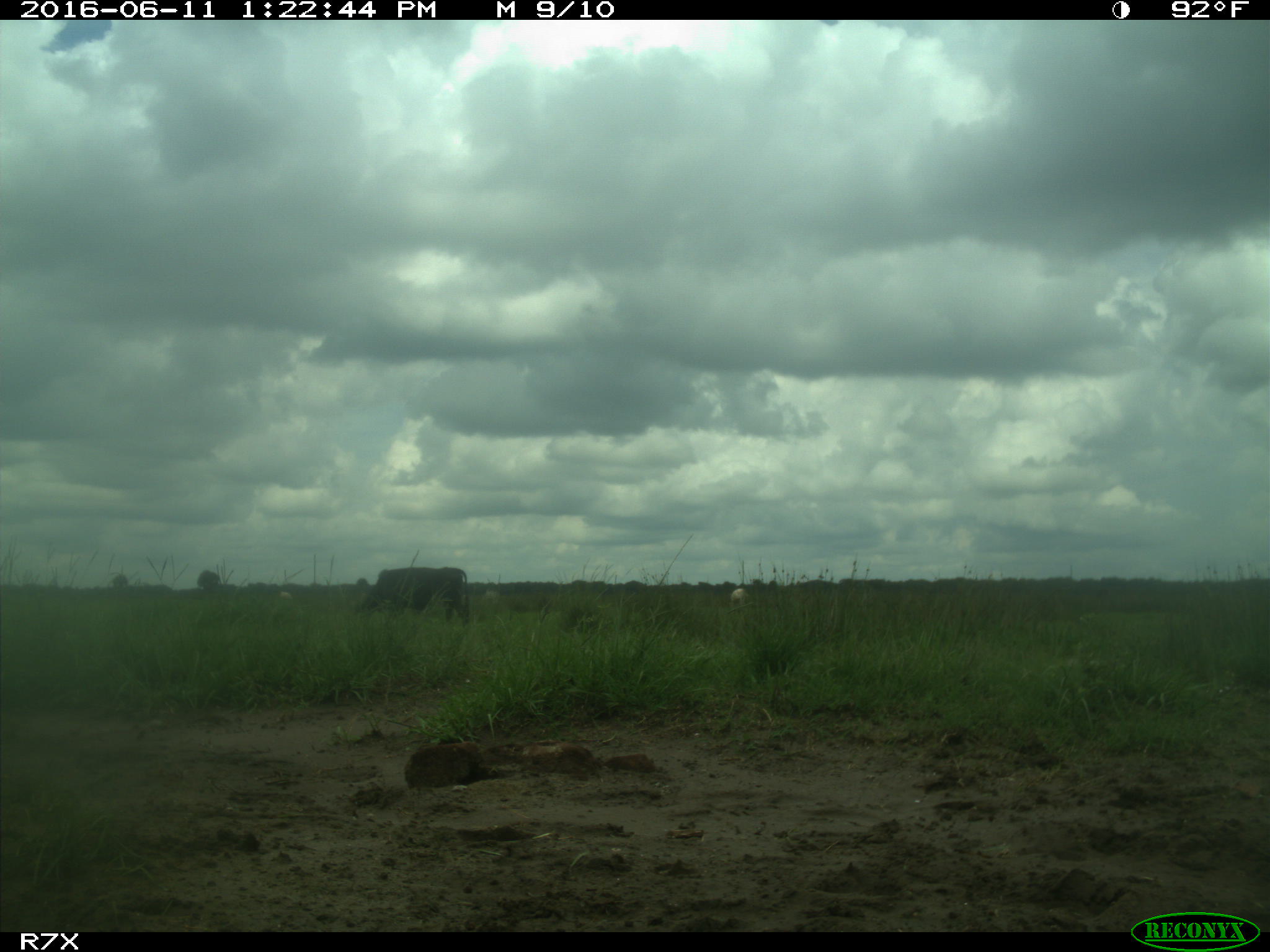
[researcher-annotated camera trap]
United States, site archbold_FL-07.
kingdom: Animalia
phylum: Chordata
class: Mammalia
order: Artiodactyla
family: Bovidae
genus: Bos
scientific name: Bos taurus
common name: domestic cow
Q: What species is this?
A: Bos taurus (domestic cow).